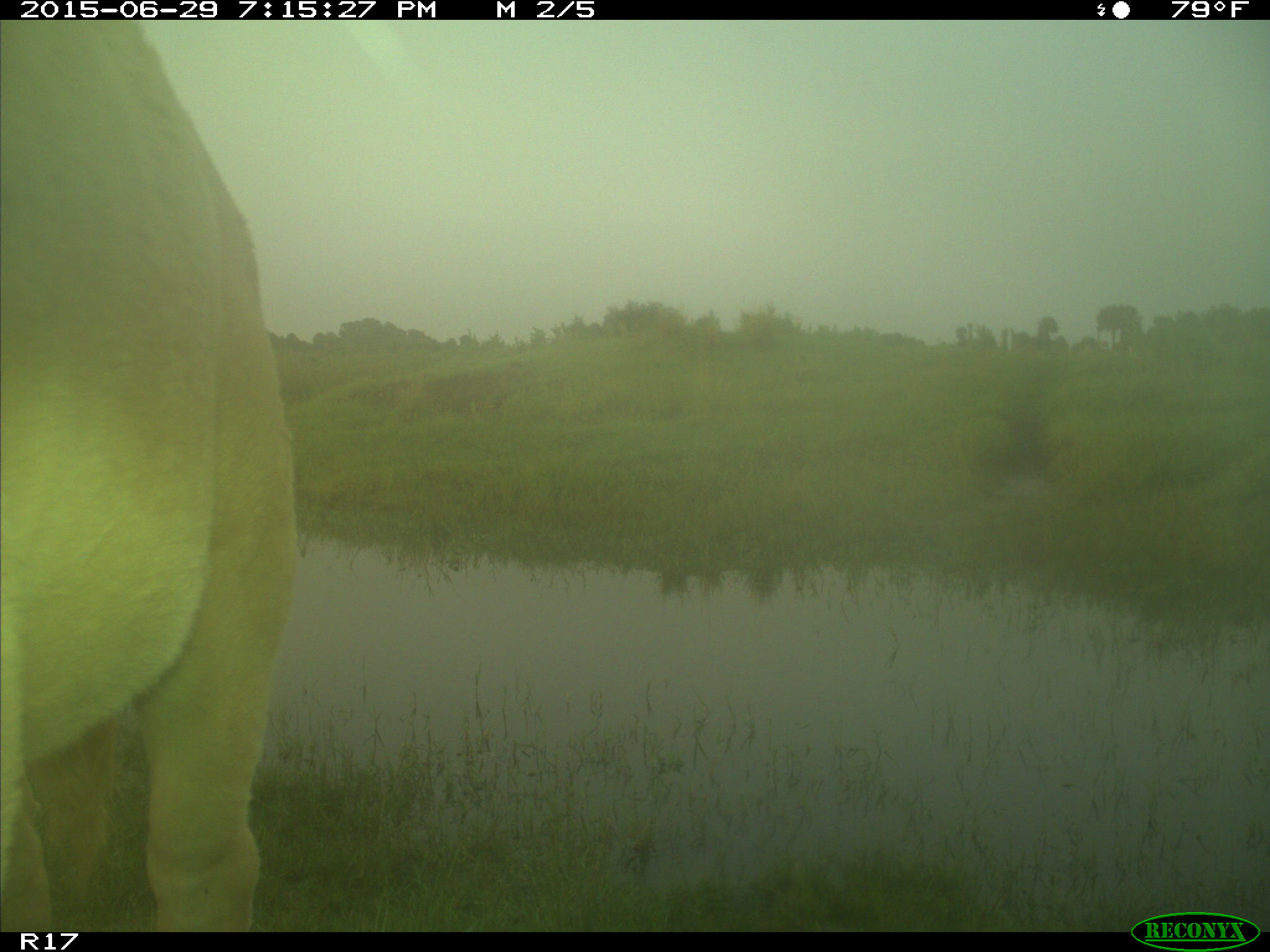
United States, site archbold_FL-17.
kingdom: Animalia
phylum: Chordata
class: Mammalia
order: Artiodactyla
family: Bovidae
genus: Bos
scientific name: Bos taurus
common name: domestic cow